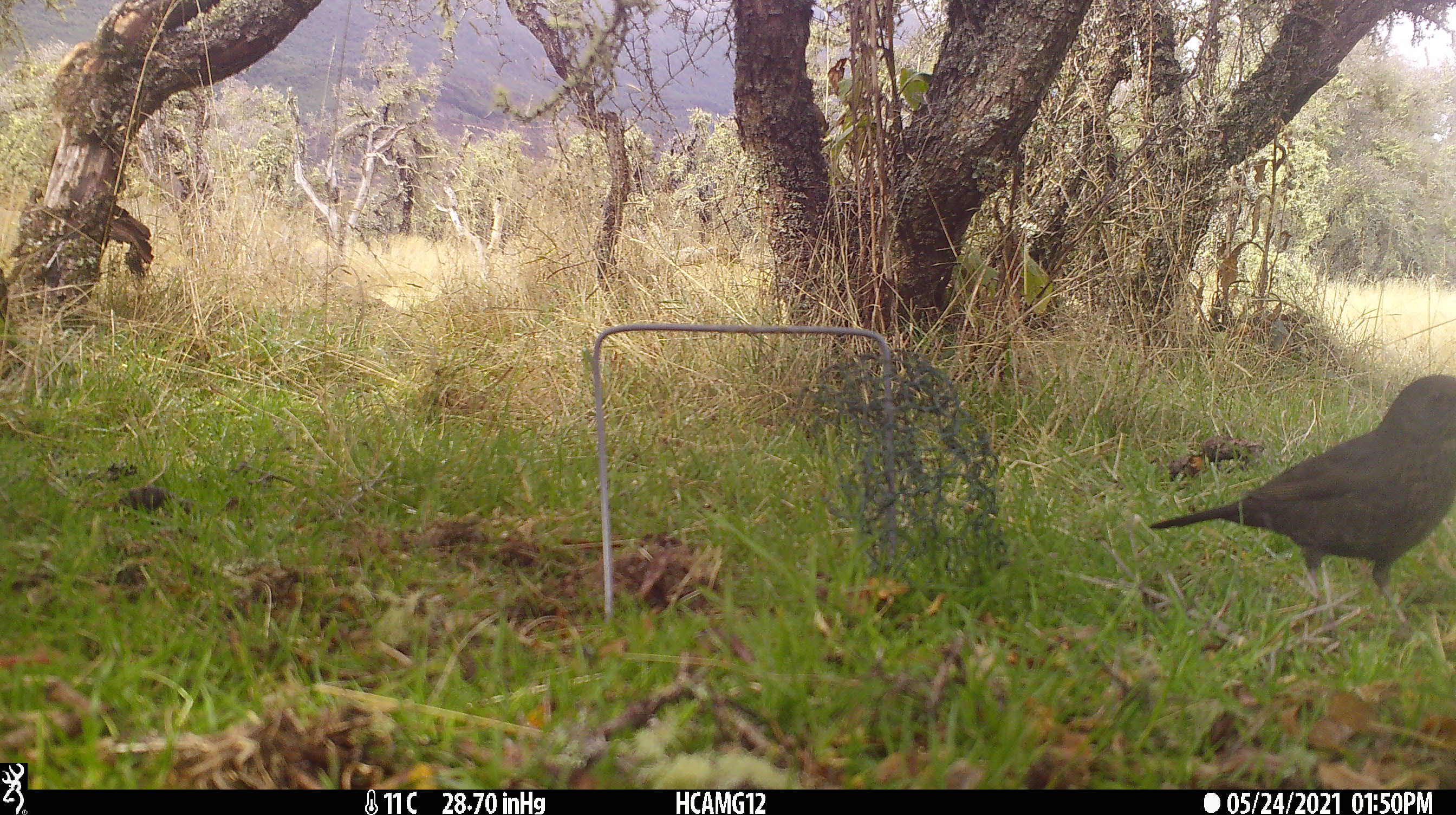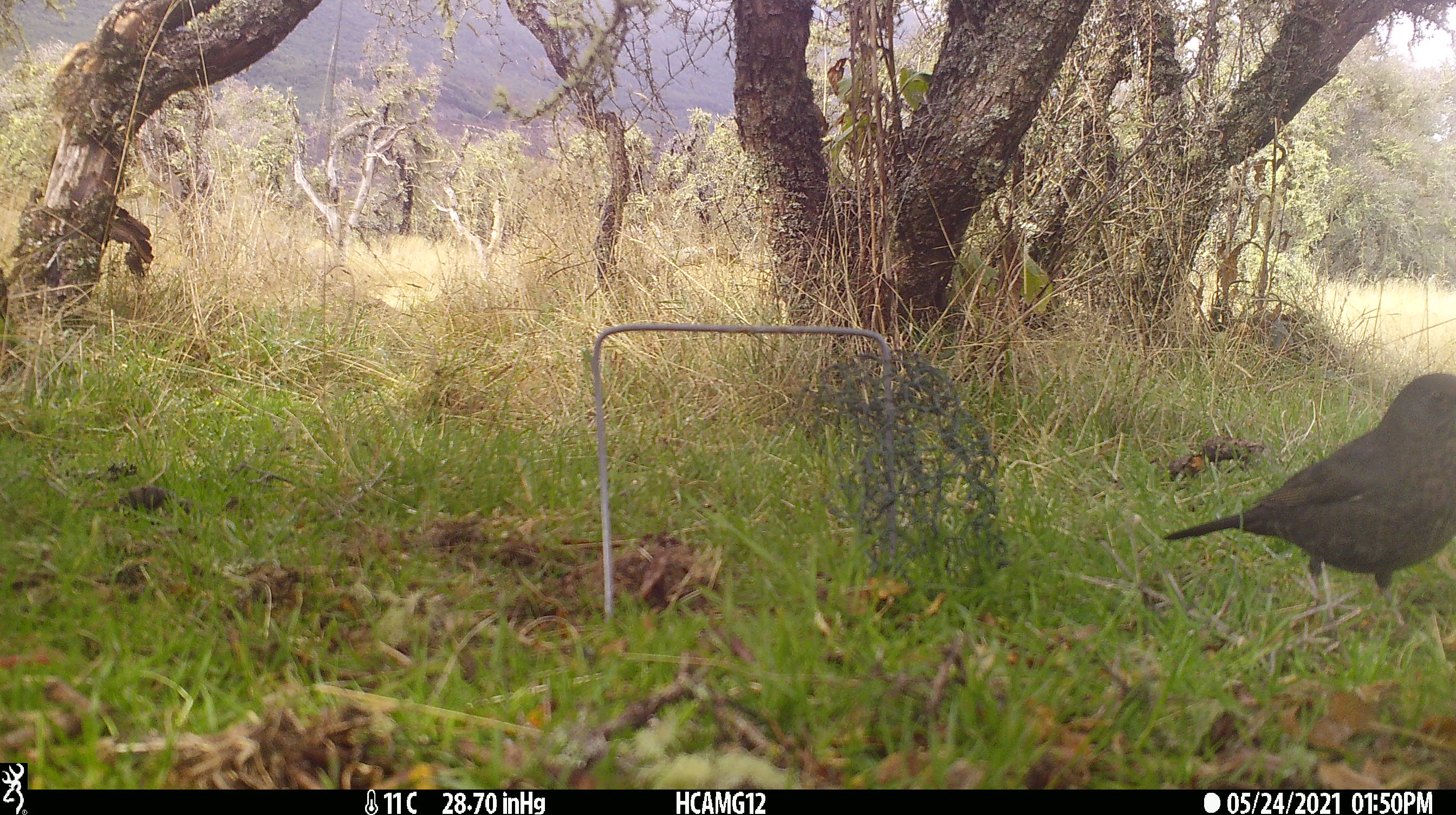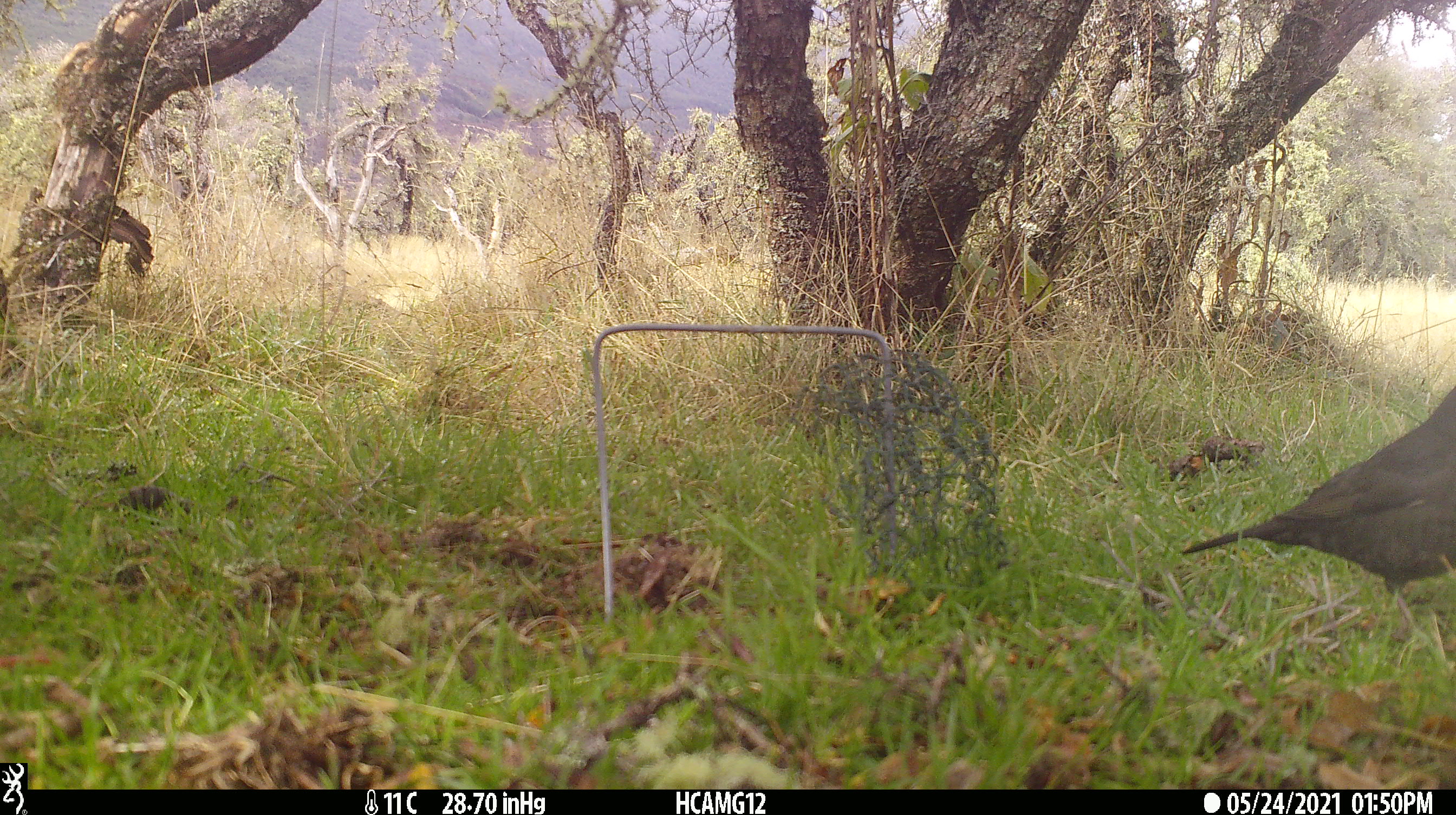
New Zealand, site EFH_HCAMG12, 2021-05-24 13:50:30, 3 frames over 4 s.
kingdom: Animalia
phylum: Chordata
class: Aves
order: Passeriformes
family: Turdidae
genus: Turdus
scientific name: Turdus merula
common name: eurasian blackbird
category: blackbird